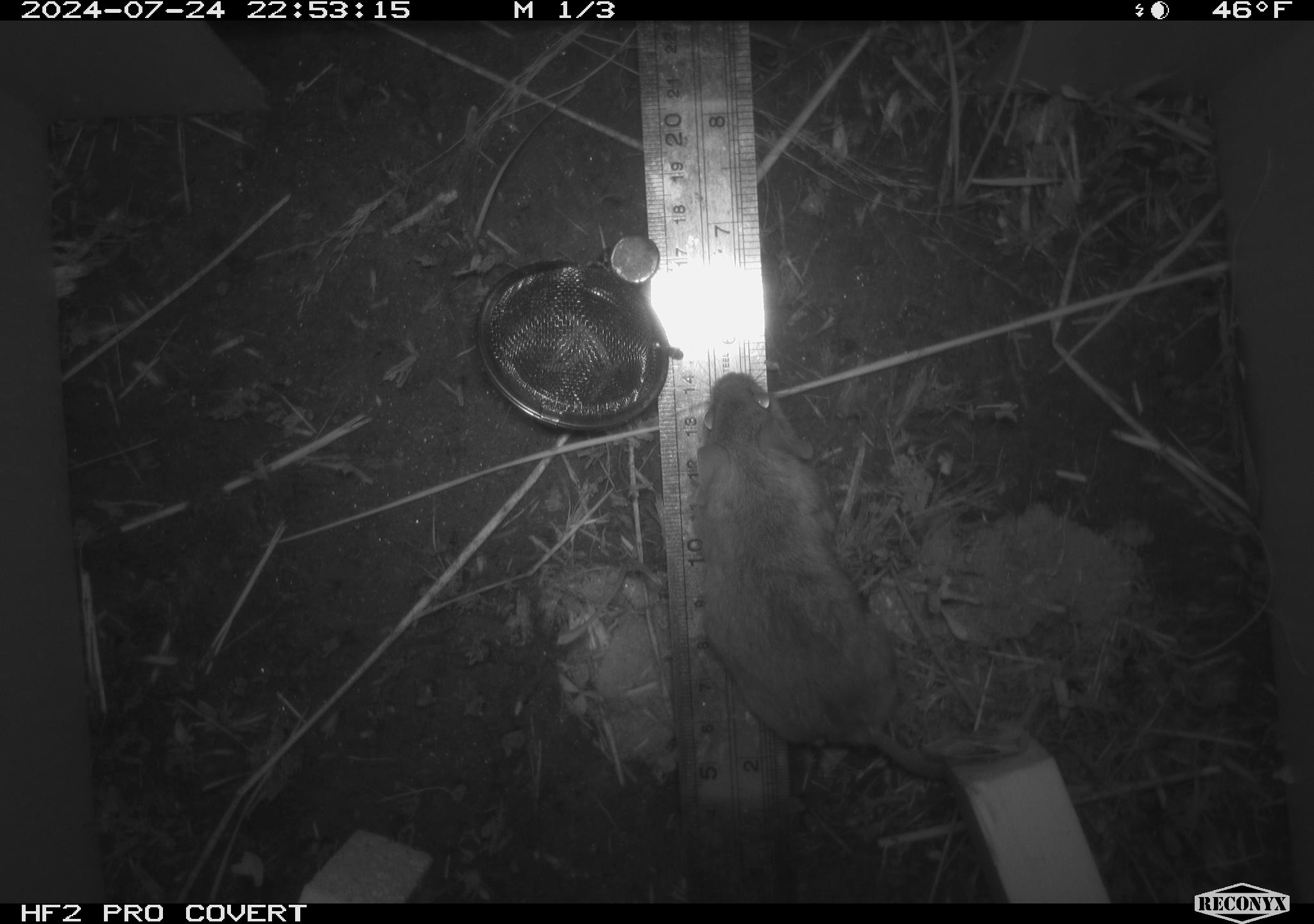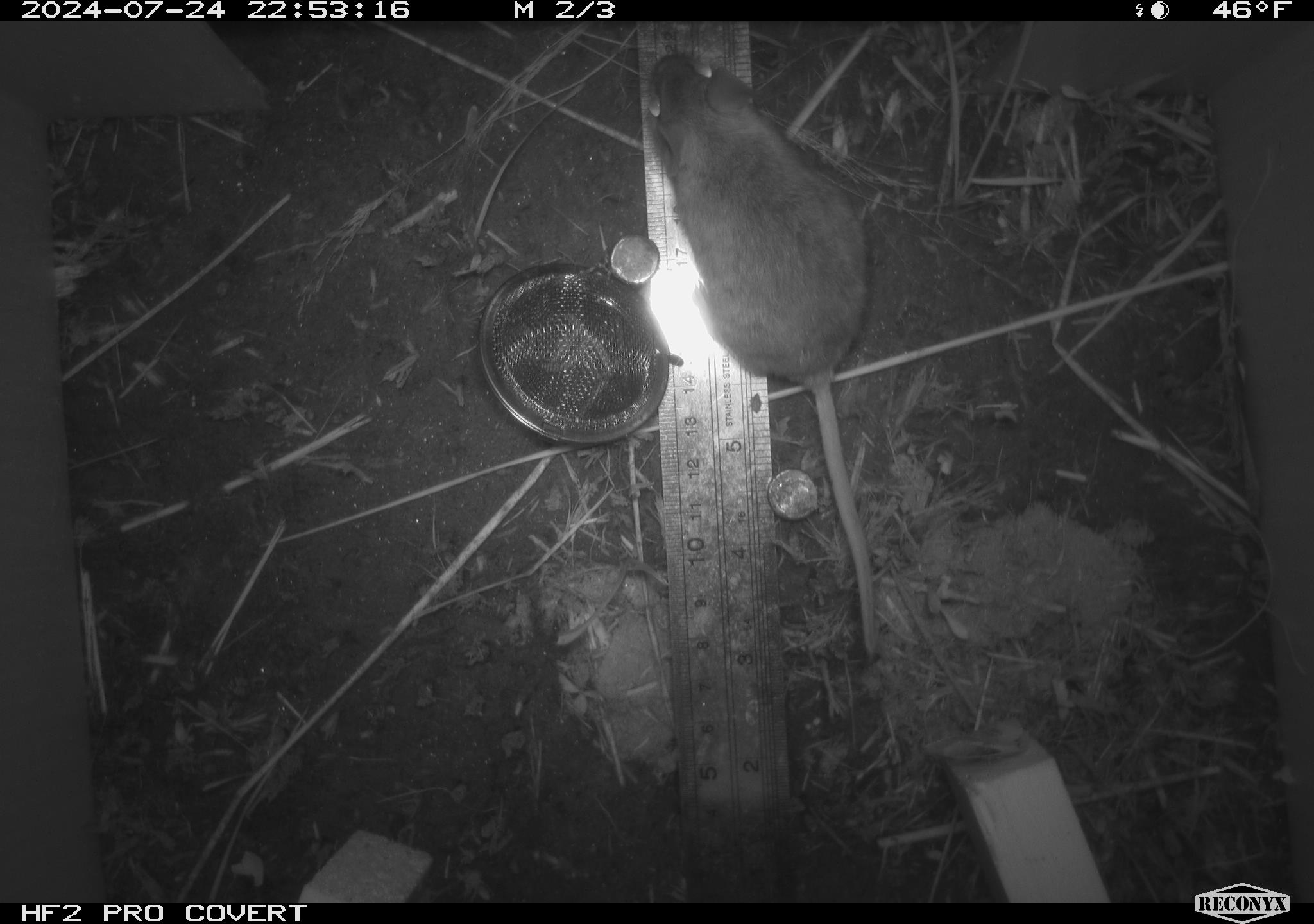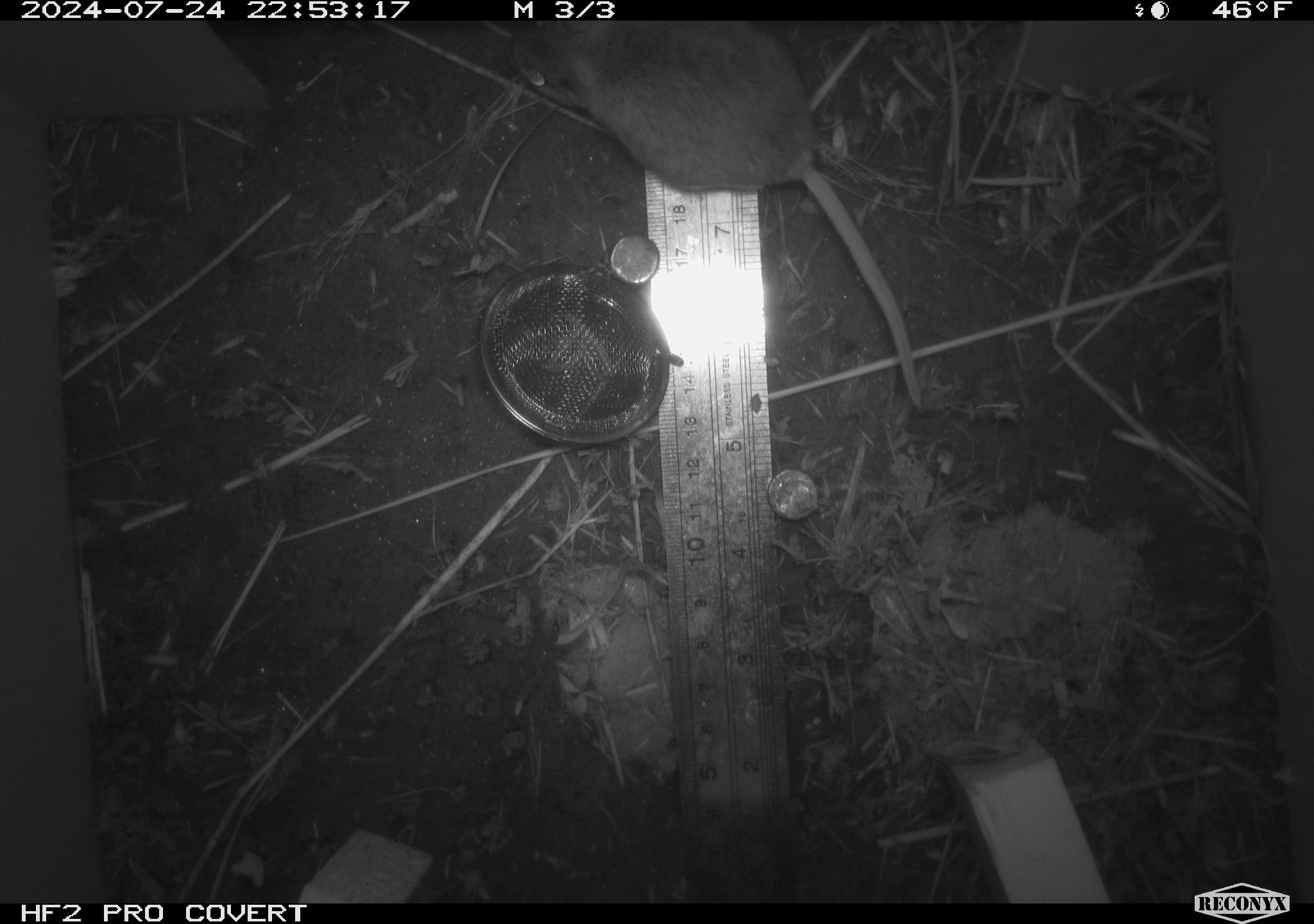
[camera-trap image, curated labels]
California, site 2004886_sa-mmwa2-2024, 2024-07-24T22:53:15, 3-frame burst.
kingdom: Animalia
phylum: Chordata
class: Mammalia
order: Rodentia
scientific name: Rodentia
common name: mouse species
Mouse species (Rodentia).